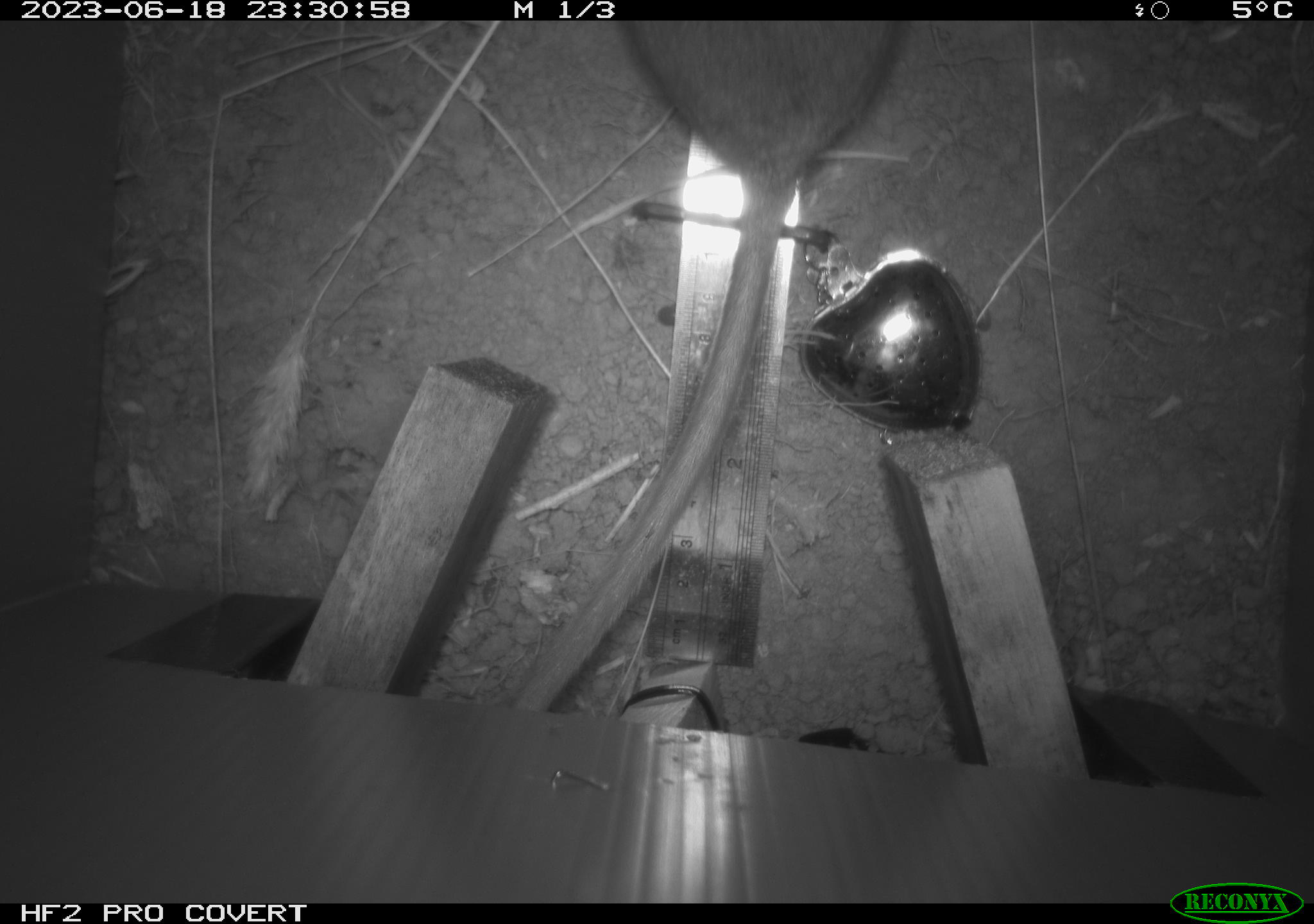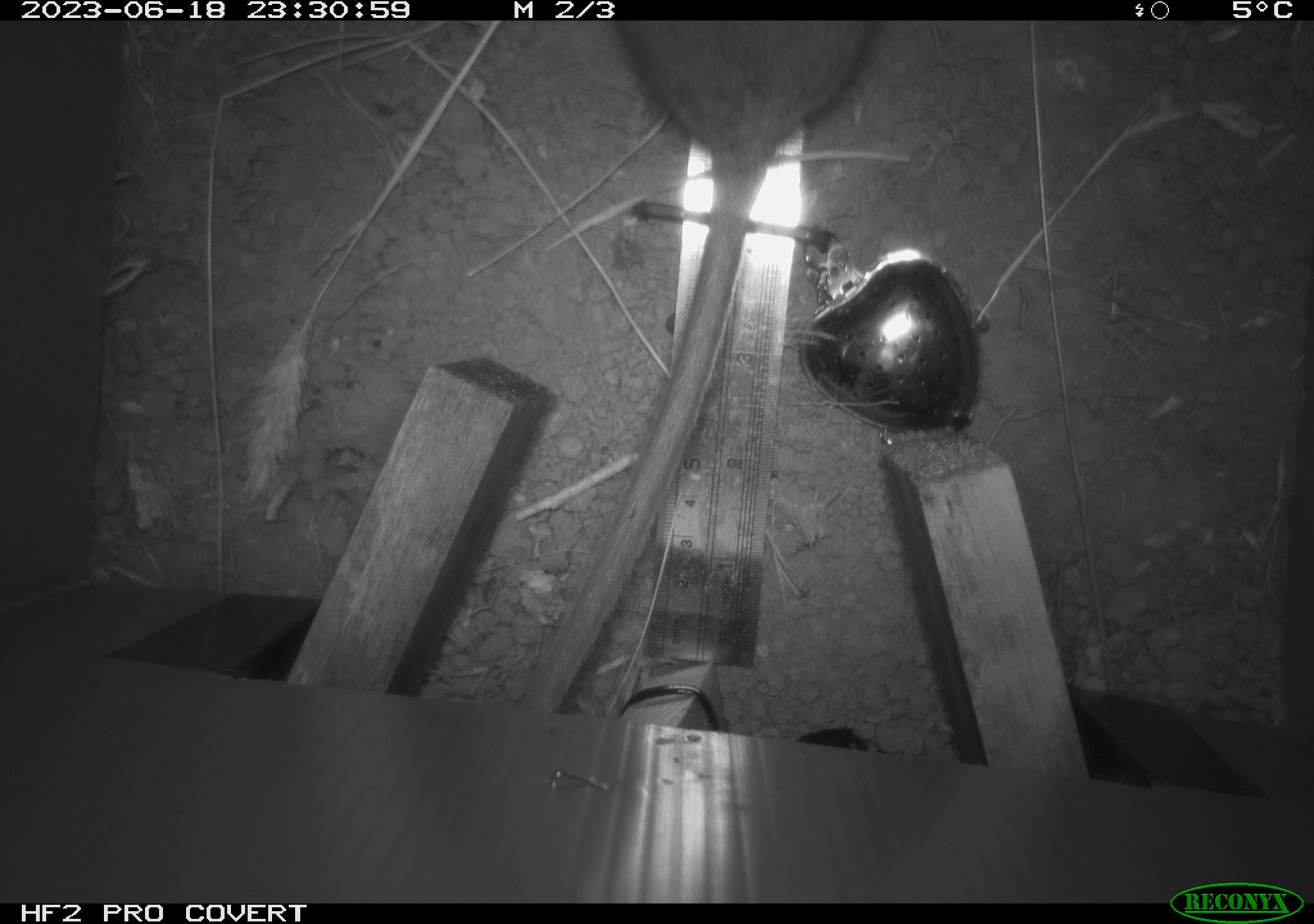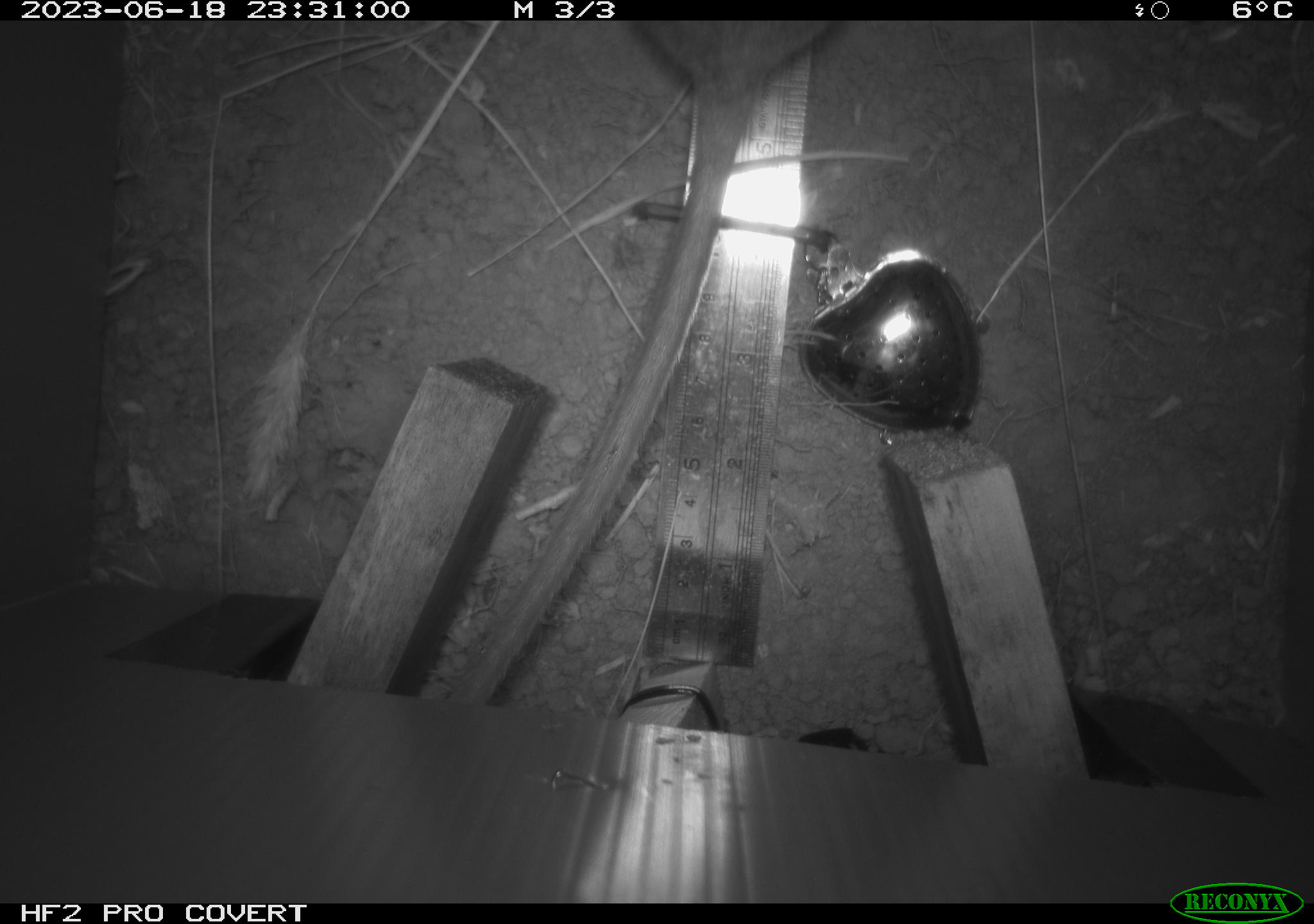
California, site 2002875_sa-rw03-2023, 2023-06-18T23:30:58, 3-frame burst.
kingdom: Animalia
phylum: Chordata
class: Mammalia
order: Rodentia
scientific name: Rodentia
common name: mouse species